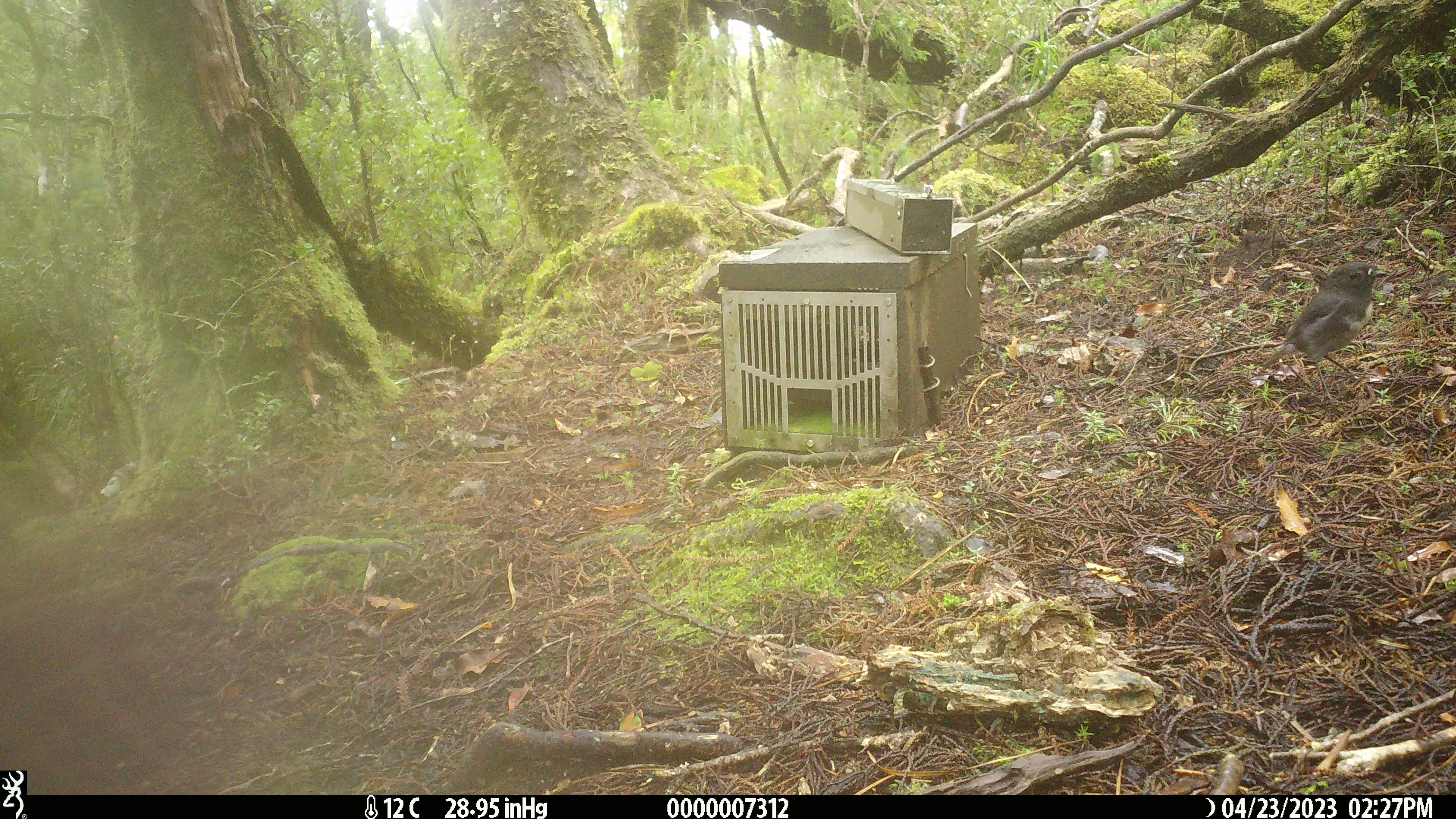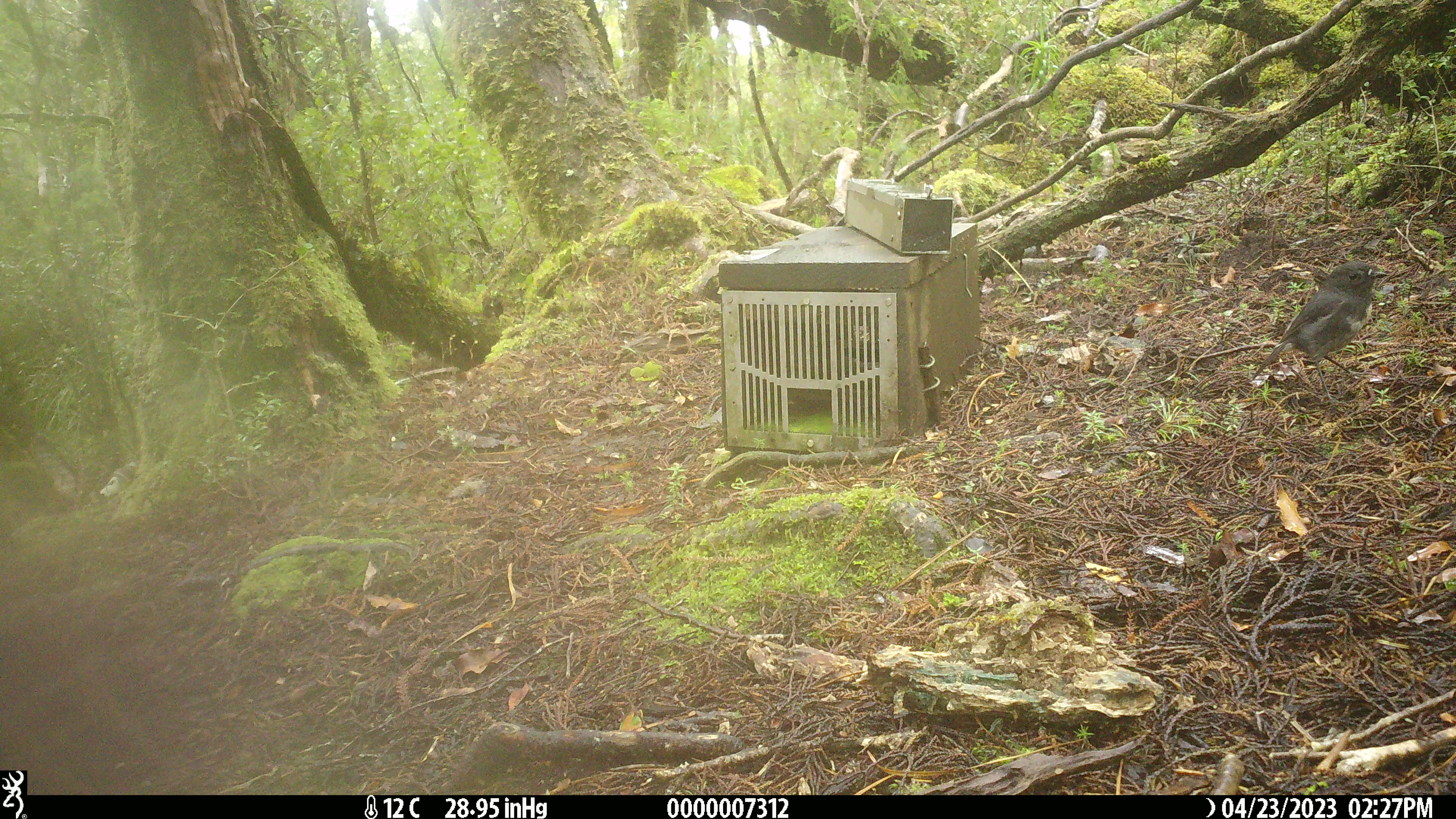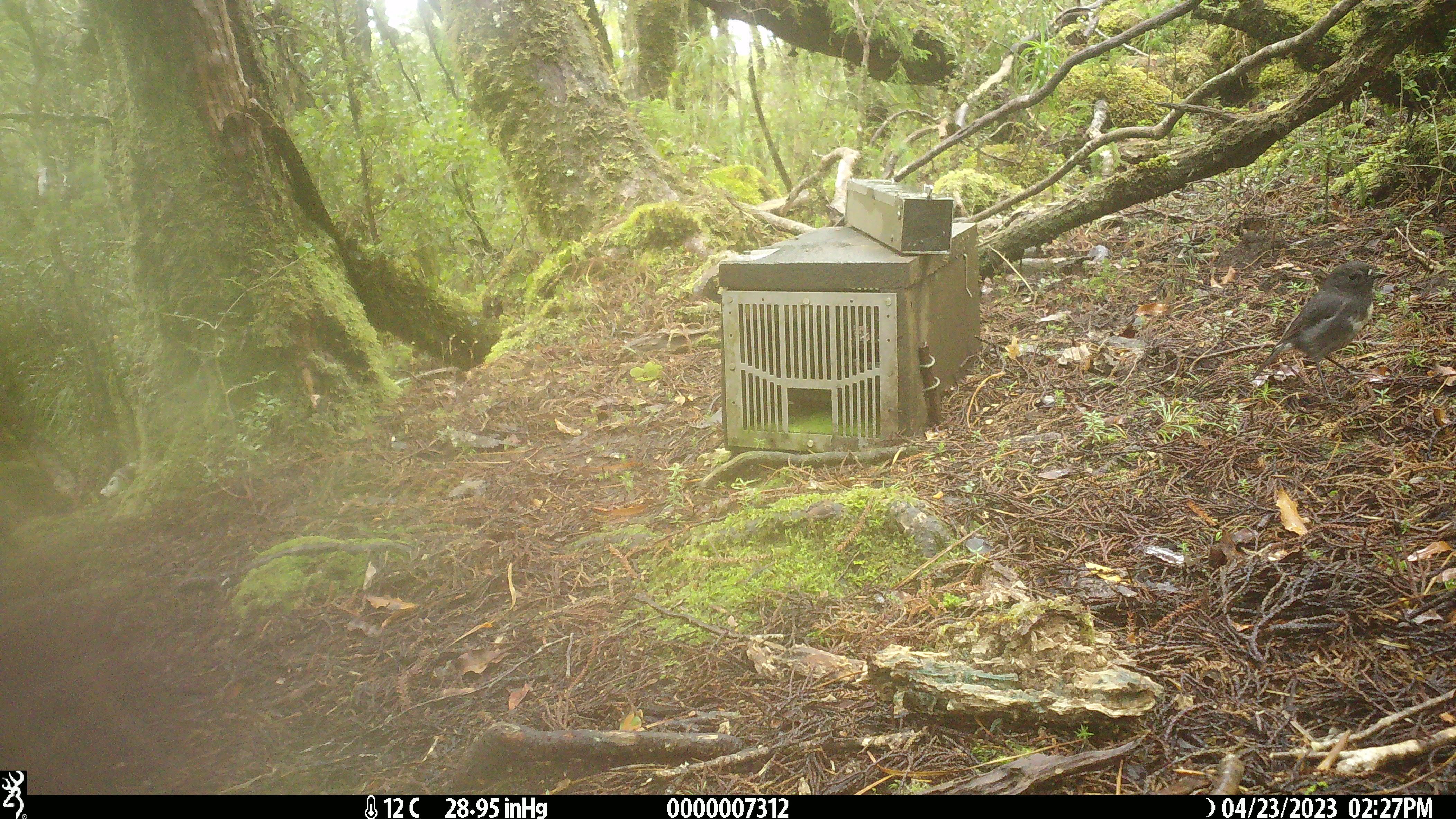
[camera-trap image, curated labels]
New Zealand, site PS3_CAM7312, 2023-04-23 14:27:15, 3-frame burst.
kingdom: Animalia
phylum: Chordata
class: Aves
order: Passeriformes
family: Petroicidae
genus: Petroica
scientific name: Petroica australis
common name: new zealand robin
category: robin